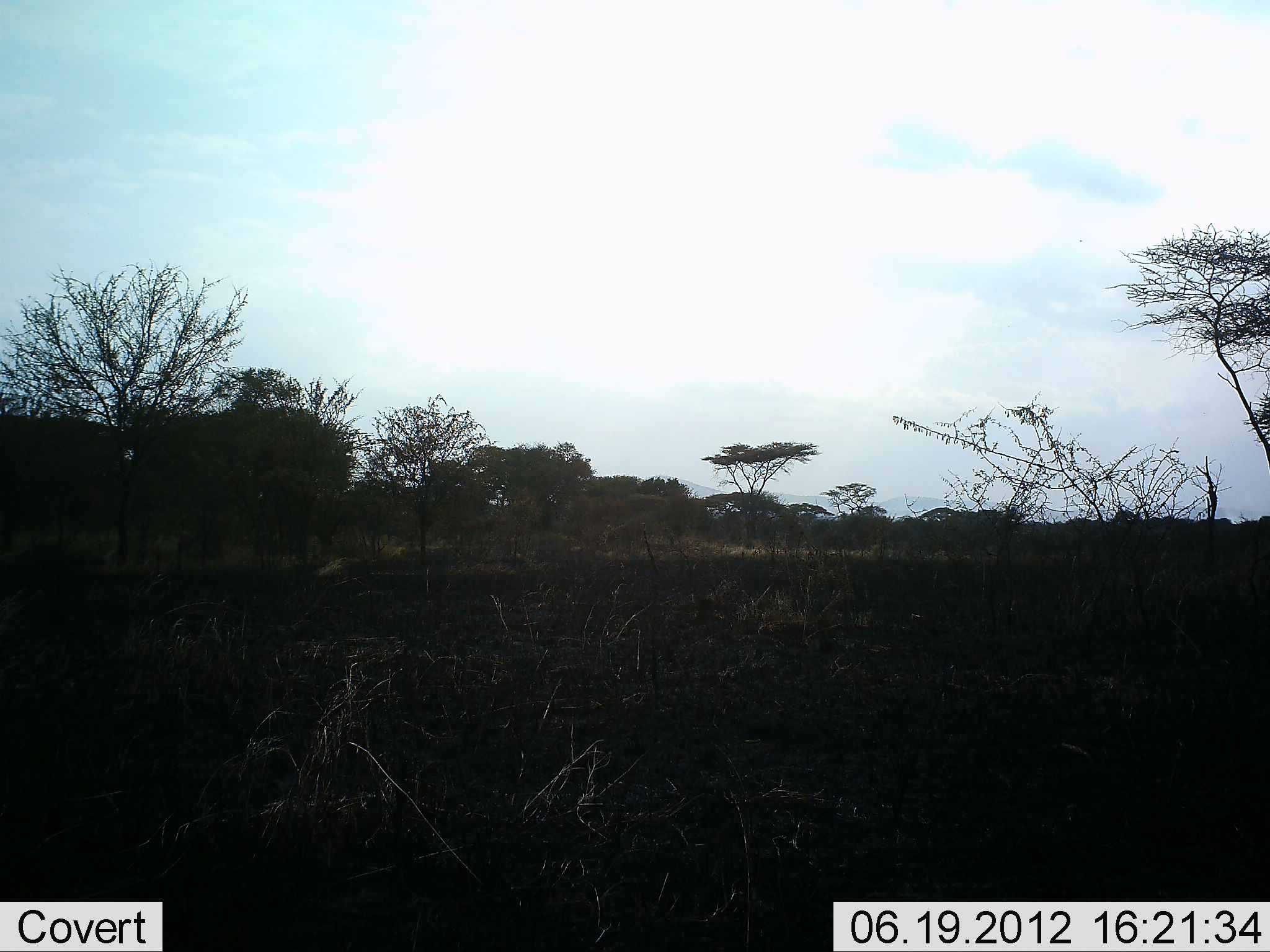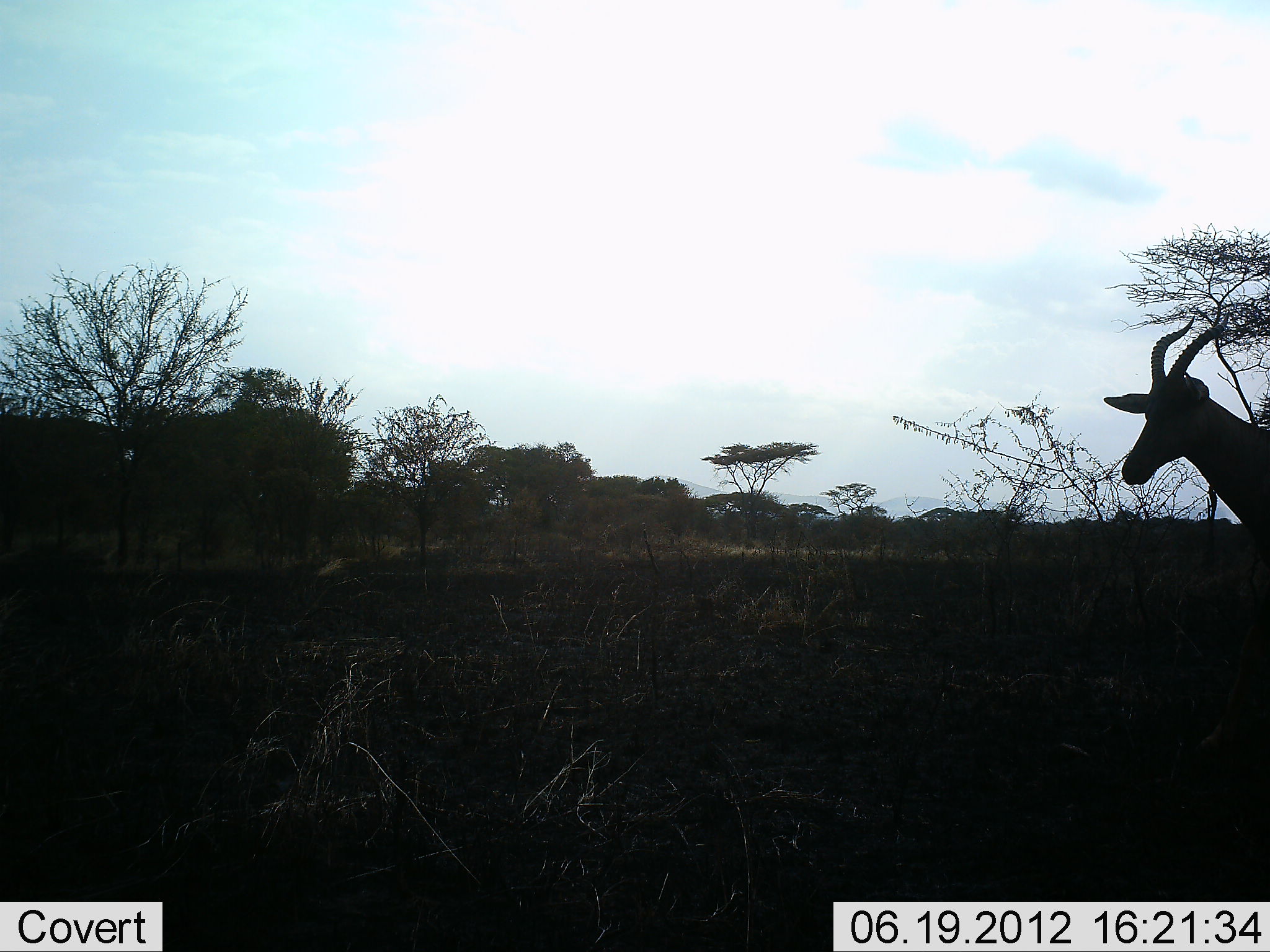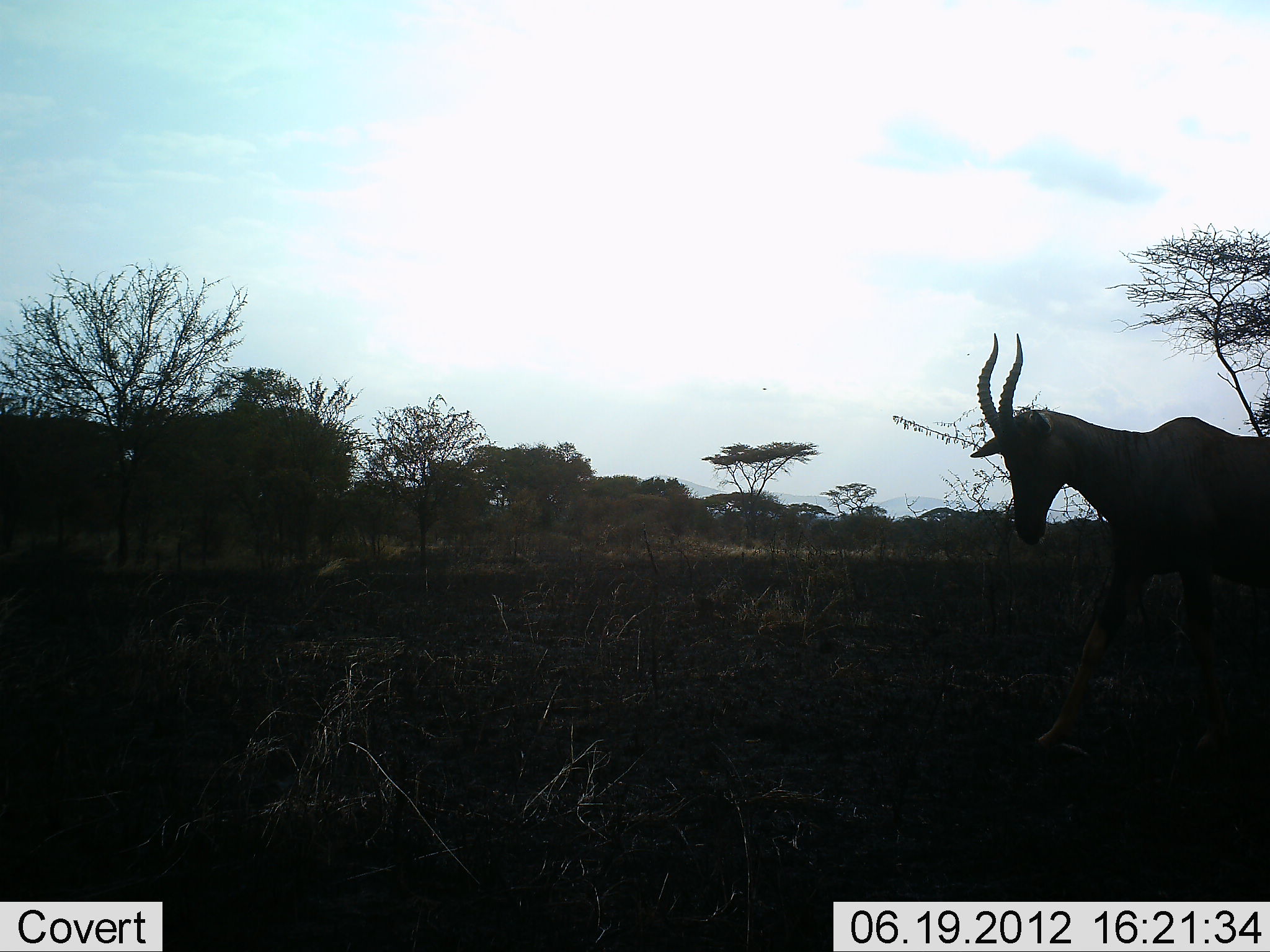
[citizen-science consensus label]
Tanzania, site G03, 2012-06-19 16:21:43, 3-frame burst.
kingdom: Animalia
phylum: Chordata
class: Mammalia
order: Artiodactyla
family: Bovidae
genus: Damaliscus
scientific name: Damaliscus lunatus jimela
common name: topi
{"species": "topi (Damaliscus lunatus jimela)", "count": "1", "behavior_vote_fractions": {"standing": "27%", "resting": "0%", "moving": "73%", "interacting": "0%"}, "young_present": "0%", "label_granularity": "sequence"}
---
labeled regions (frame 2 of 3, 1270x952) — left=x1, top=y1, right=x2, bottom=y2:
animal: left=1103, top=319, right=1270, bottom=560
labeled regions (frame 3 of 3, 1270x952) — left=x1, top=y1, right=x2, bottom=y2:
animal: left=967, top=331, right=1270, bottom=764